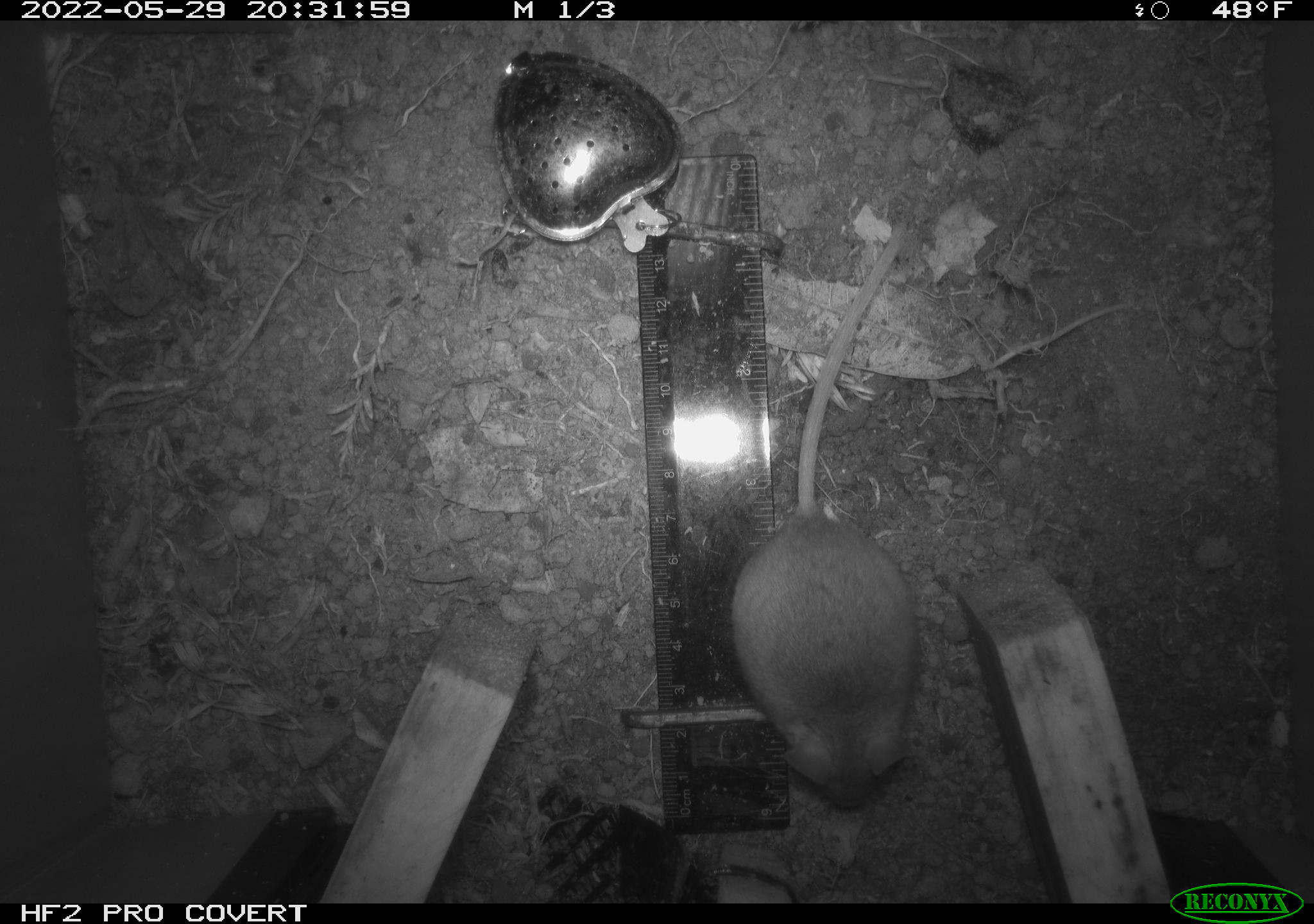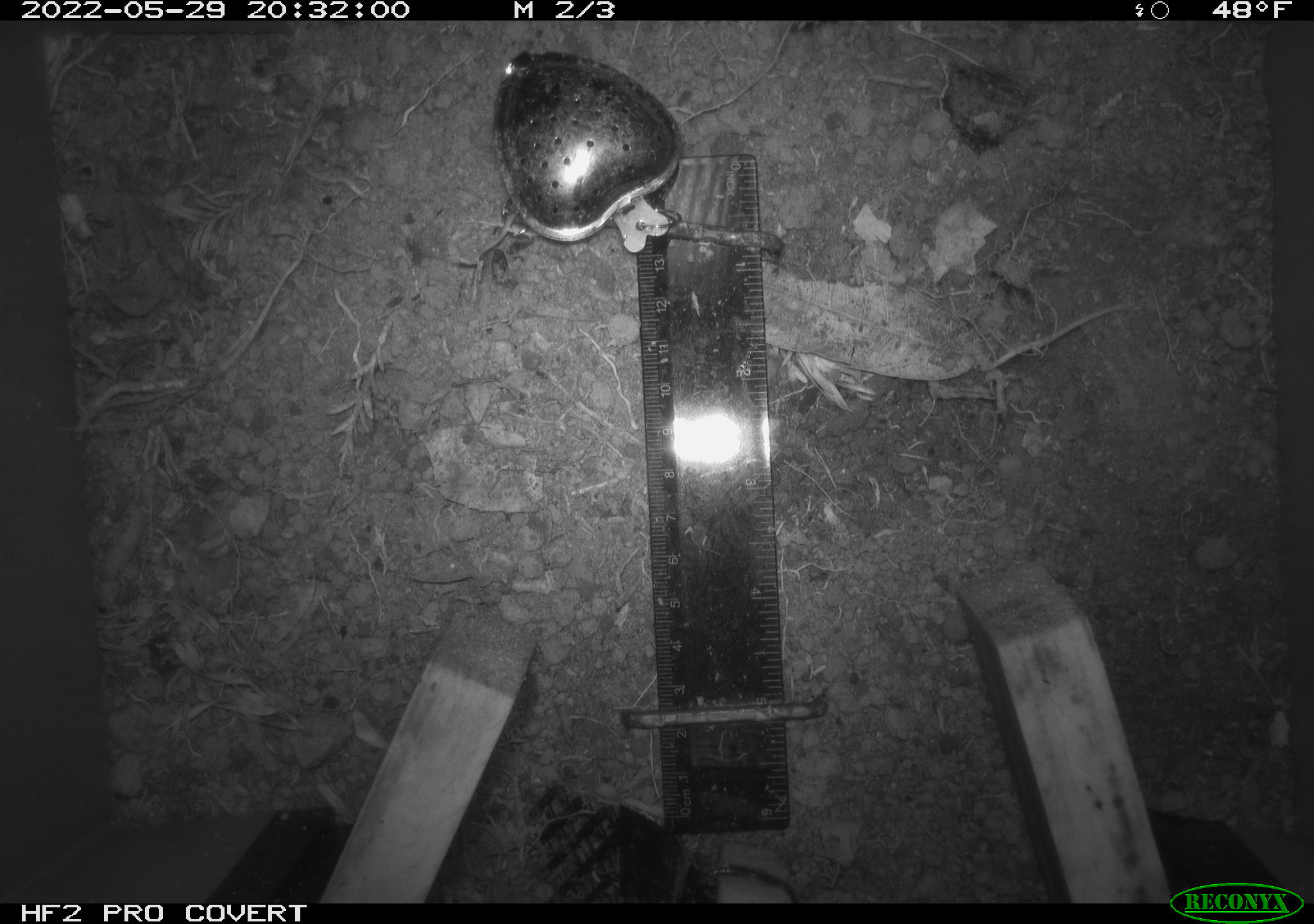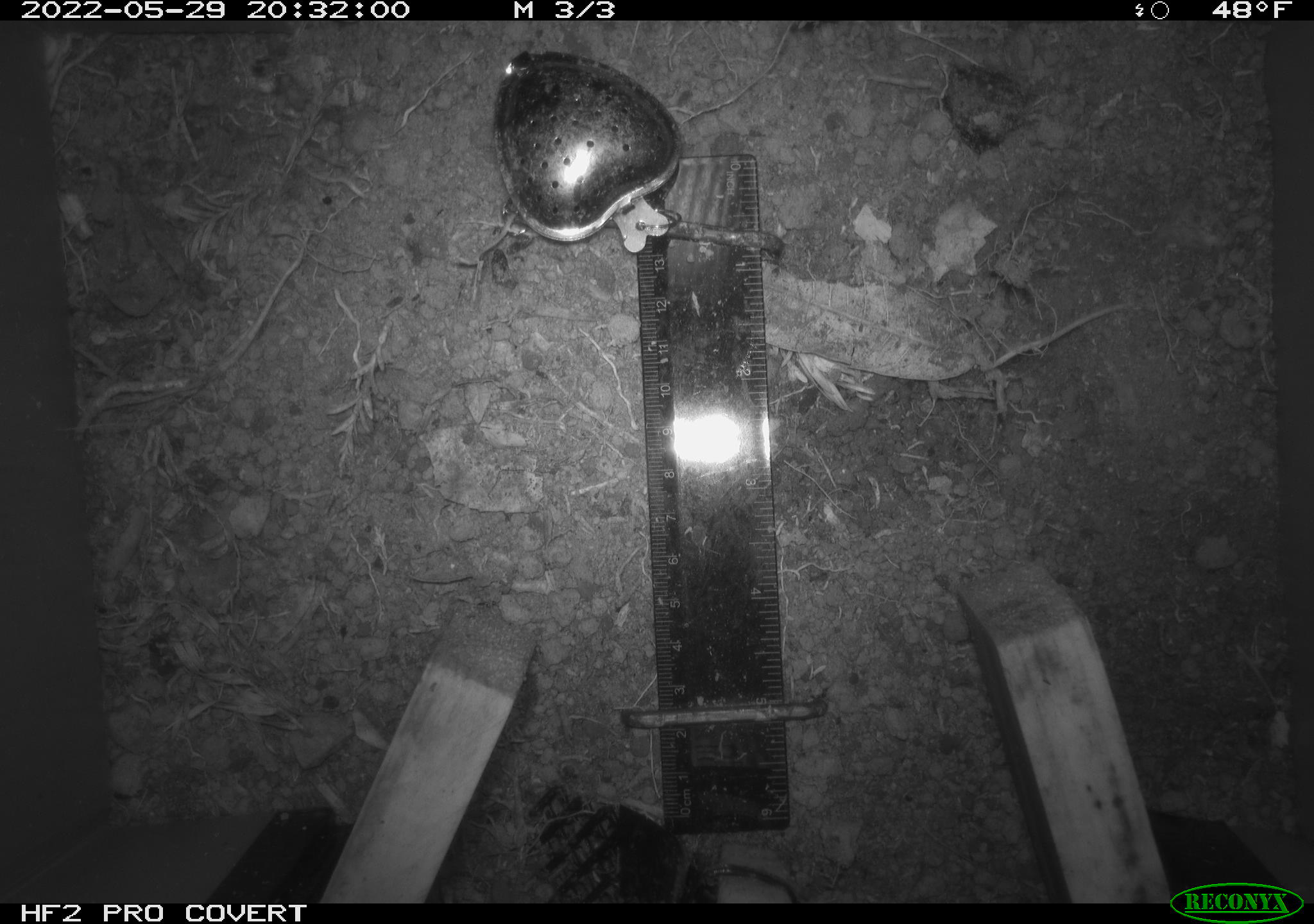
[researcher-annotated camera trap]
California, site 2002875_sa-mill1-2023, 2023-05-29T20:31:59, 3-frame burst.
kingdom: Animalia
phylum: Chordata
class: Mammalia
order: Rodentia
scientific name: Rodentia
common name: mouse species